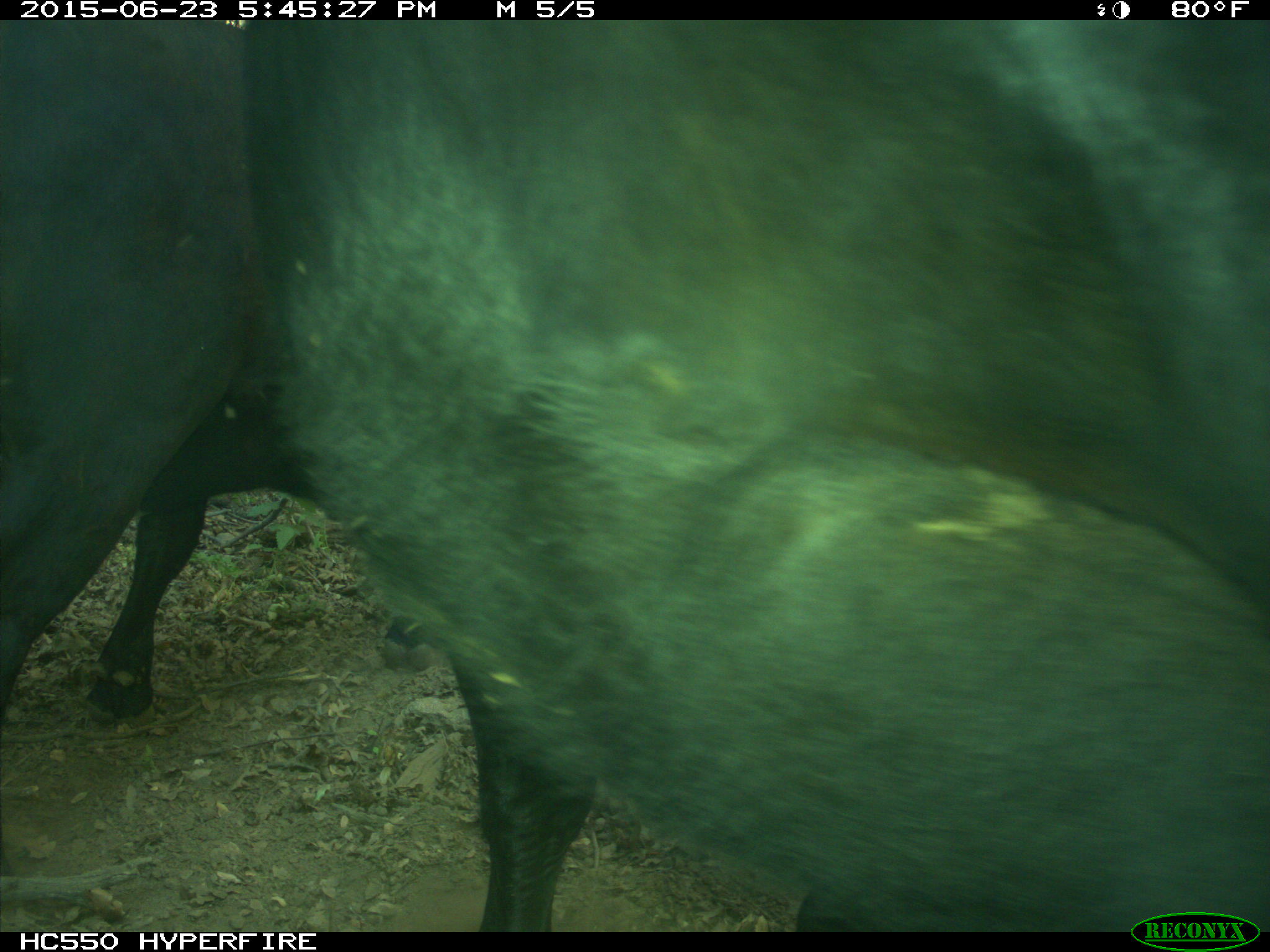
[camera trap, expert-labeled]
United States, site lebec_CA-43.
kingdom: Animalia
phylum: Chordata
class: Mammalia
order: Artiodactyla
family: Bovidae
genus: Bos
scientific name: Bos taurus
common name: domestic cow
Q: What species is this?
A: Bos taurus (domestic cow).